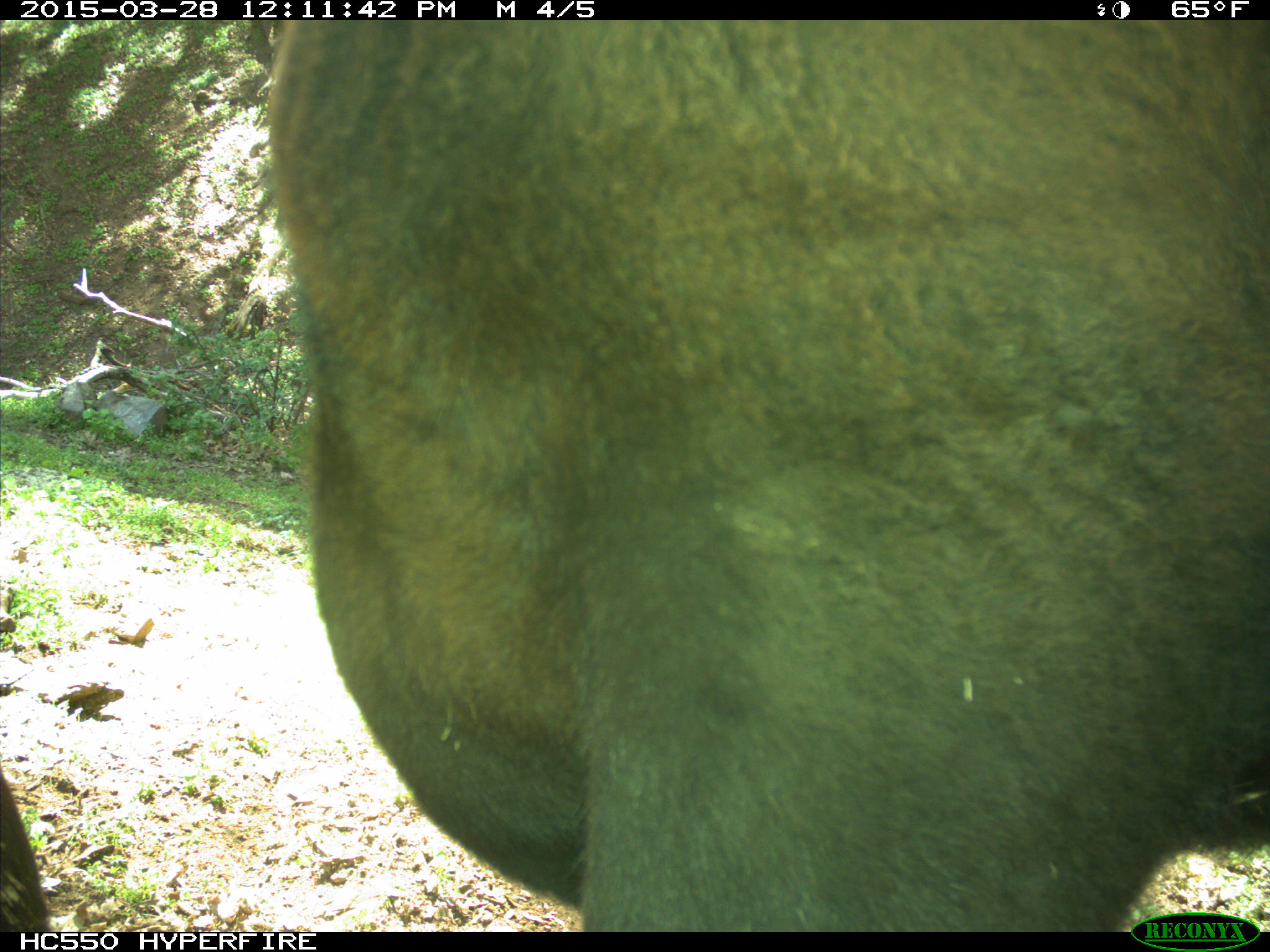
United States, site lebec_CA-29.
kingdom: Animalia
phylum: Chordata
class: Mammalia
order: Artiodactyla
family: Bovidae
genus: Bos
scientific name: Bos taurus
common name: domestic cow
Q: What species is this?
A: Bos taurus (domestic cow).